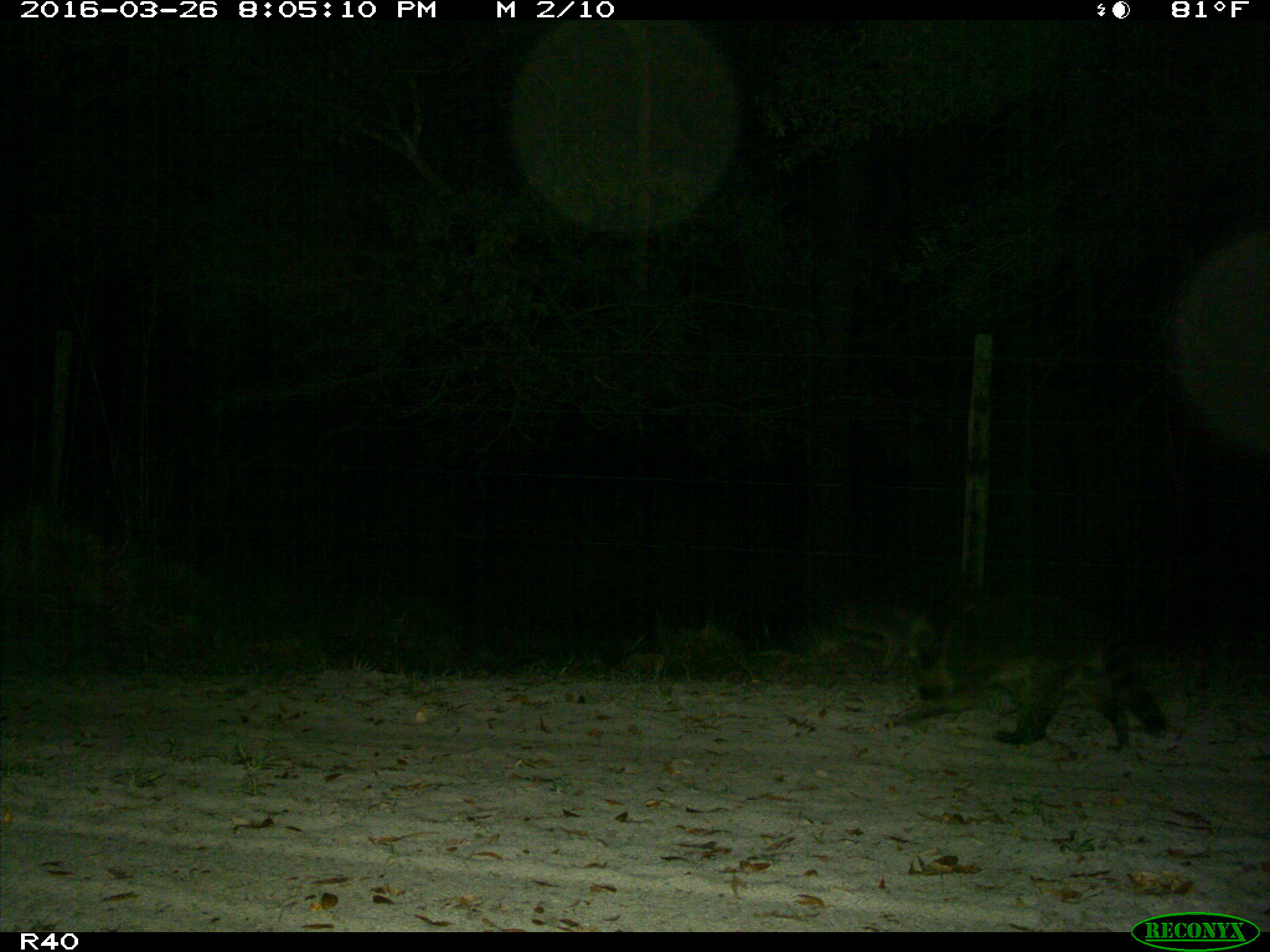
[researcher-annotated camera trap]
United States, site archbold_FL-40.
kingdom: Animalia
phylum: Chordata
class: Mammalia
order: Carnivora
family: Procyonidae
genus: Procyon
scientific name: Procyon lotor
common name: common raccoon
Procyon lotor (common raccoon).